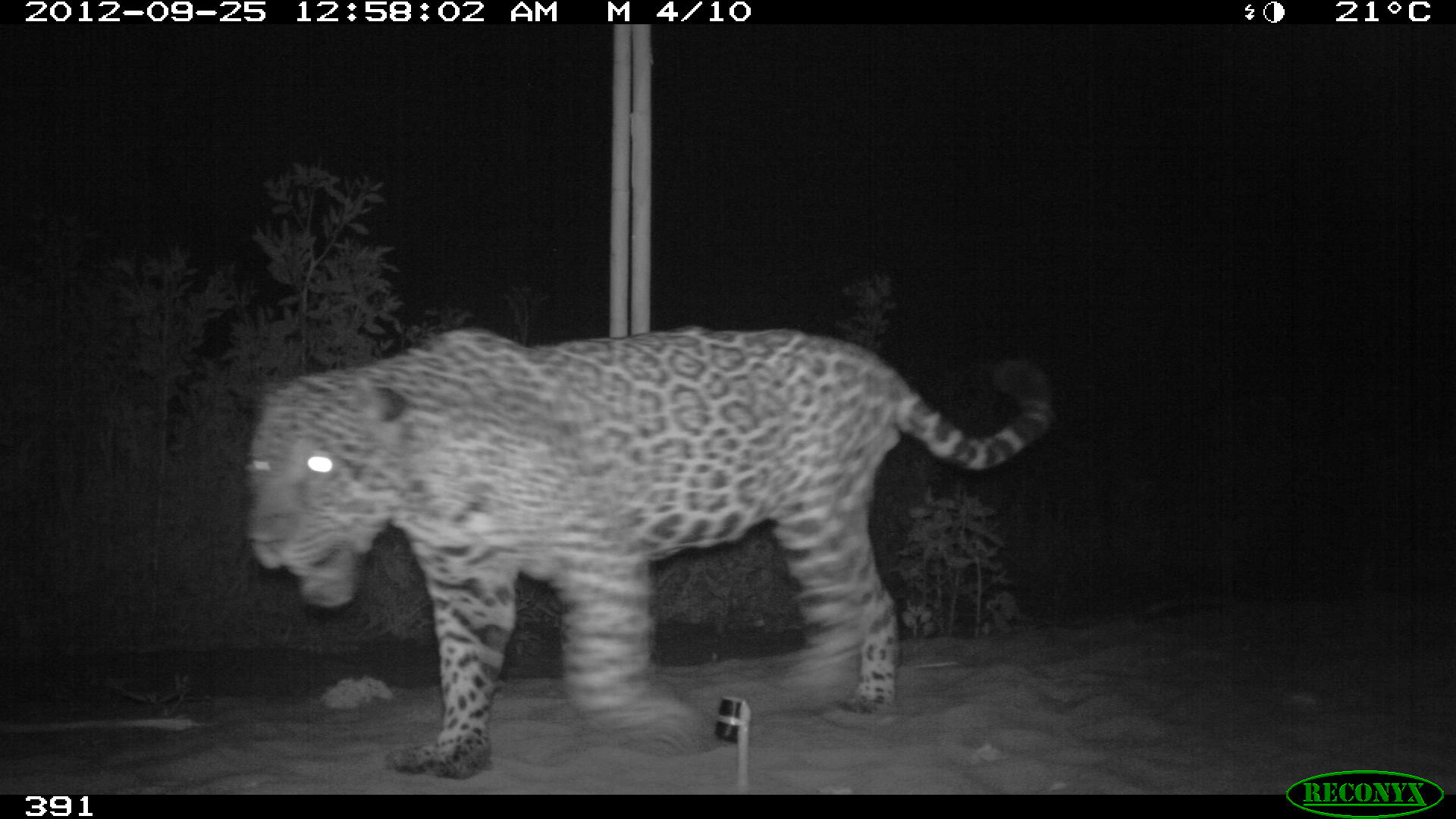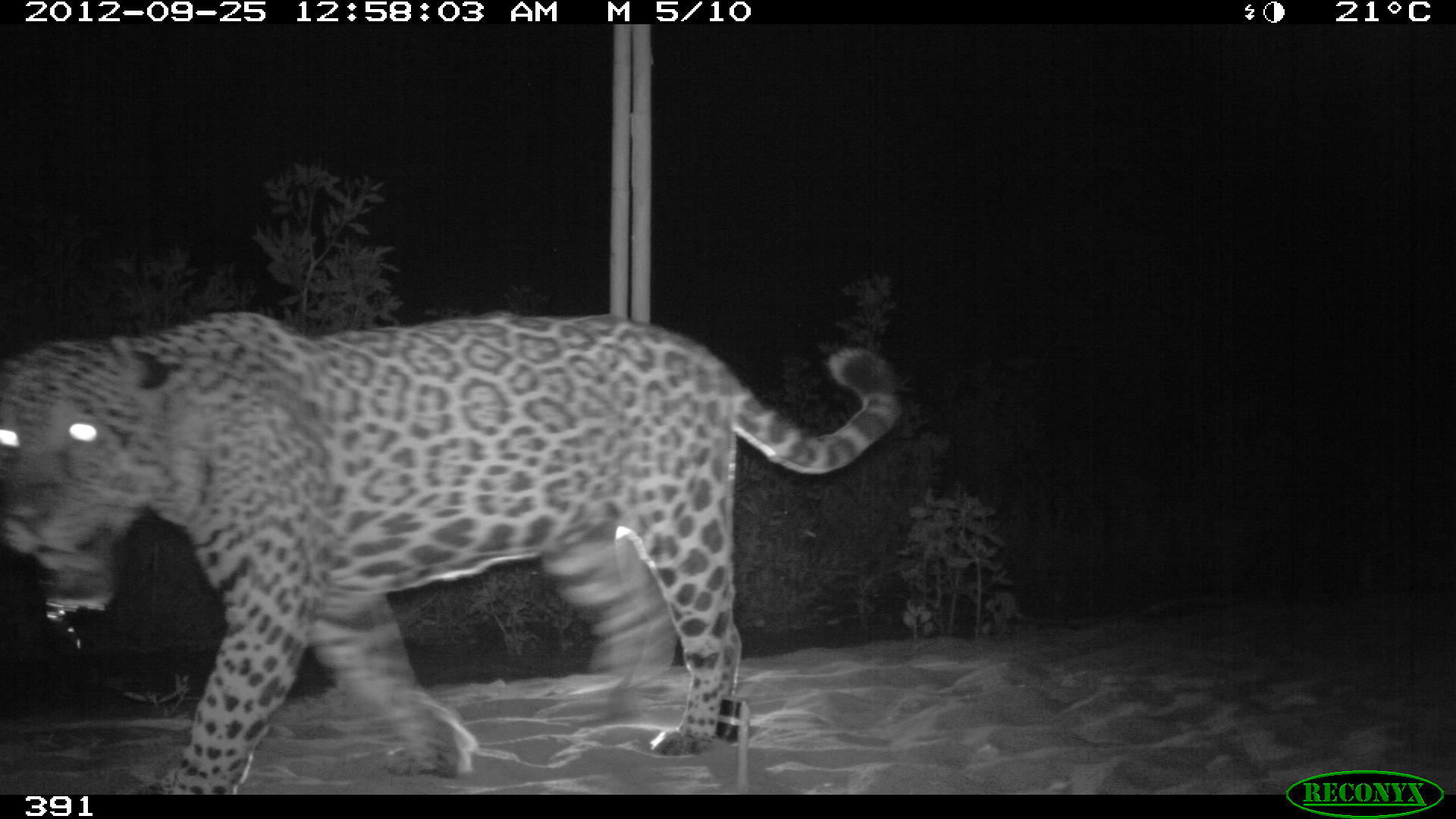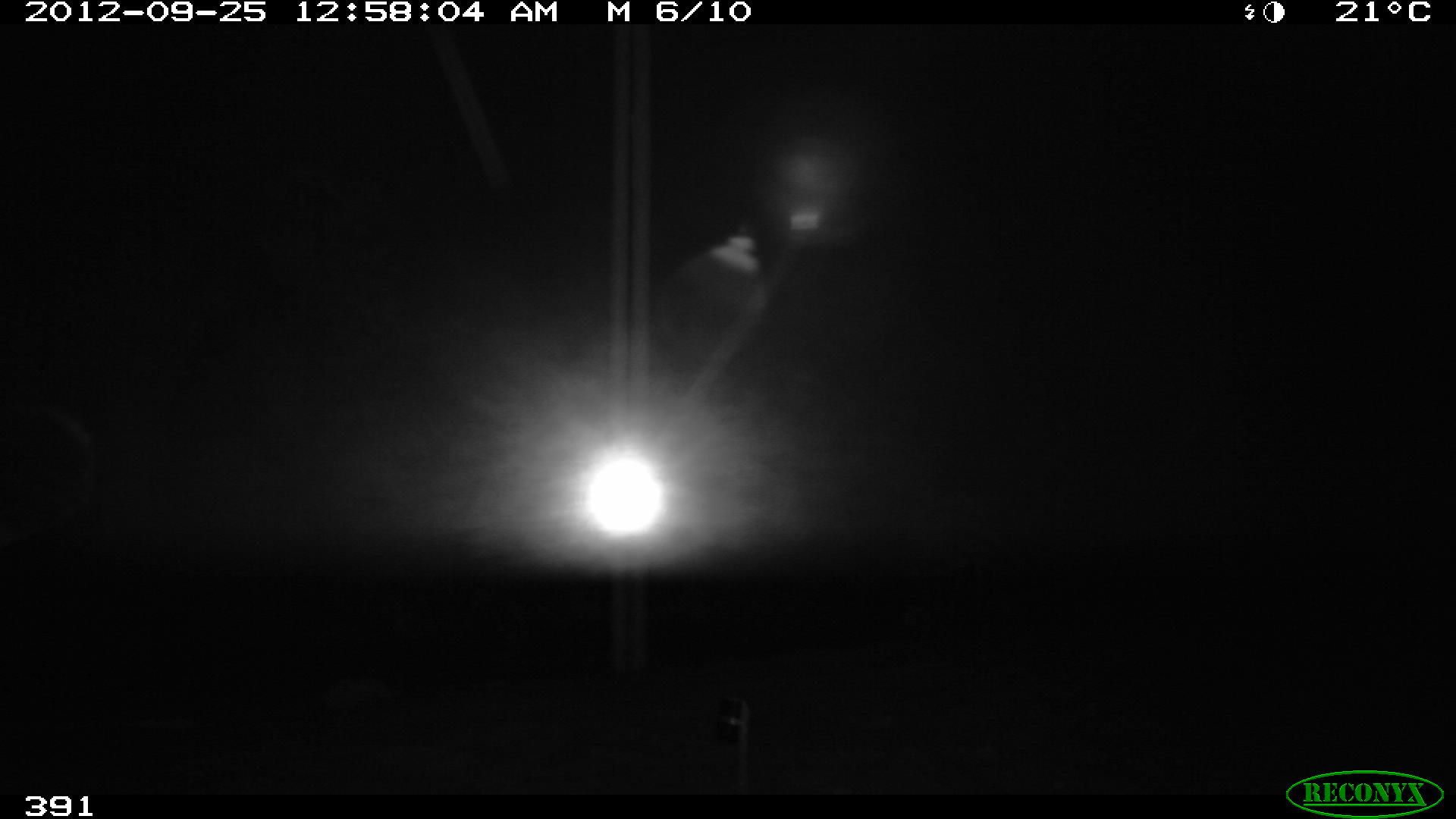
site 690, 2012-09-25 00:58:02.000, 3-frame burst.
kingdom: Animalia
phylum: Chordata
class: Mammalia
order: Carnivora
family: Felidae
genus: Panthera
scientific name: Panthera onca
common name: jaguar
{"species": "Panthera onca (jaguar)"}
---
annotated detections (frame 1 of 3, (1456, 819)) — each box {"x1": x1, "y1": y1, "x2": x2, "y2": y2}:
panthera onca: {"x1": 241, "y1": 325, "x2": 1057, "y2": 778}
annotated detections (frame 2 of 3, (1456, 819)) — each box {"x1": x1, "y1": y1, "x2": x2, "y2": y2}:
panthera onca: {"x1": 0, "y1": 309, "x2": 904, "y2": 791}